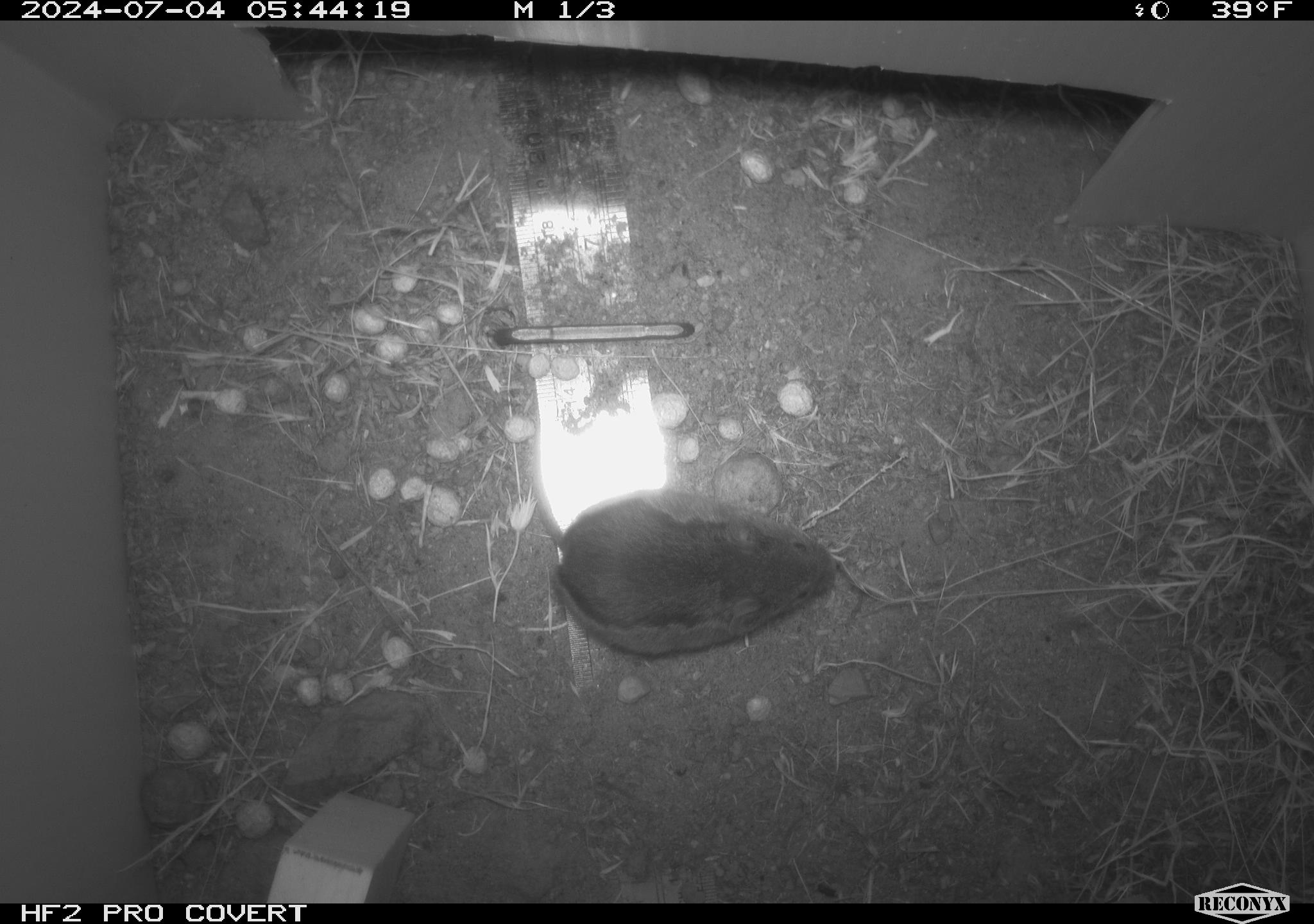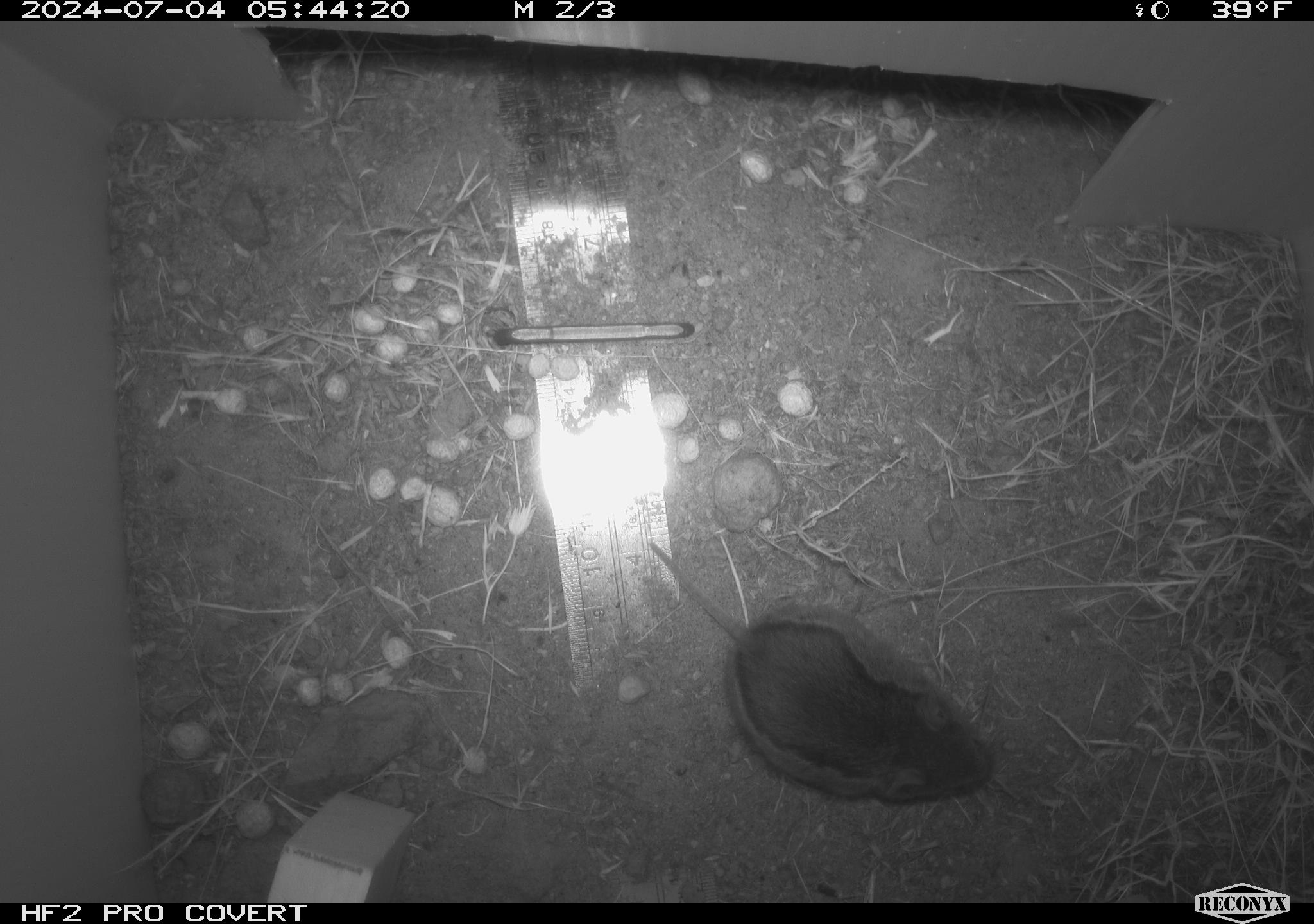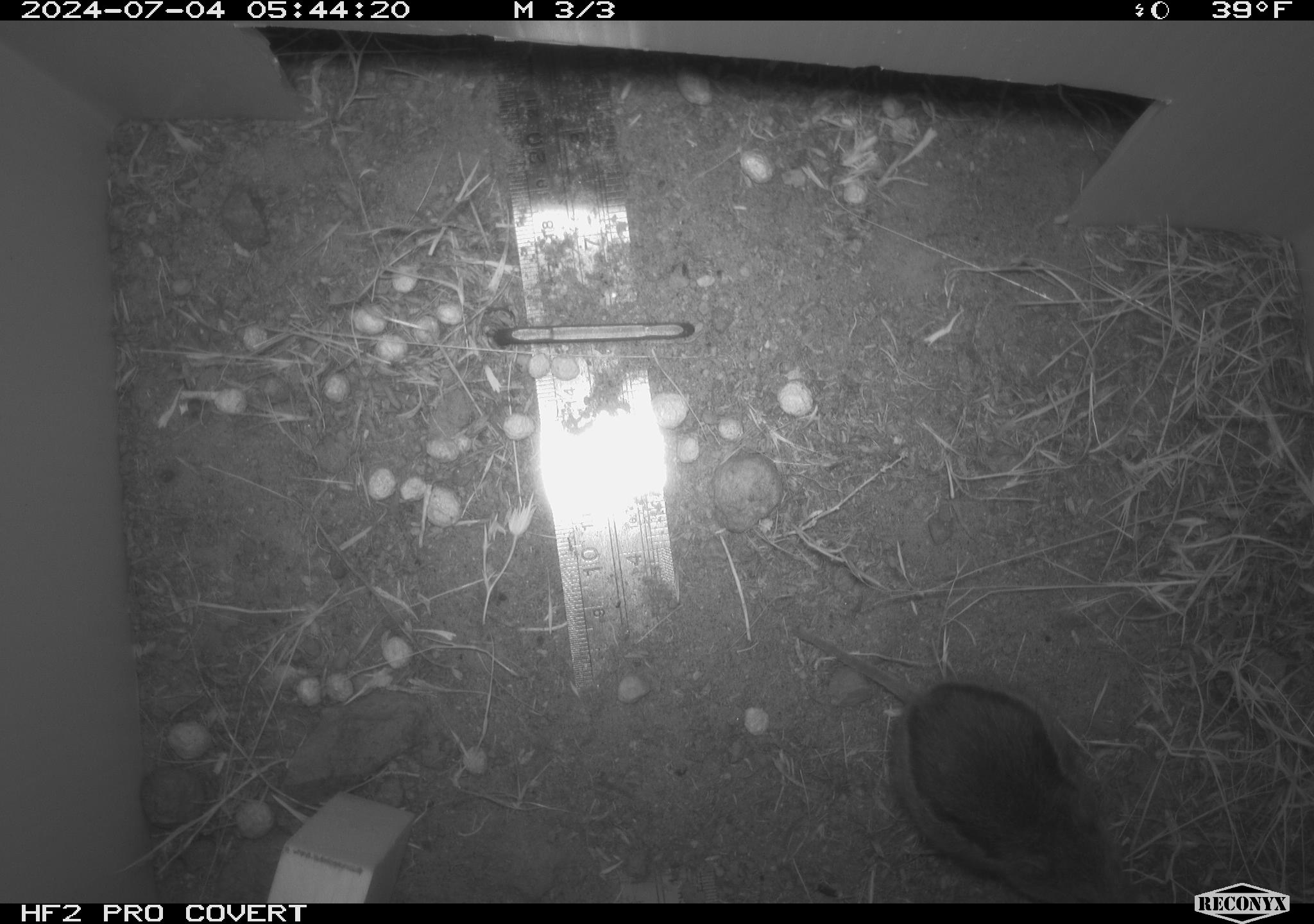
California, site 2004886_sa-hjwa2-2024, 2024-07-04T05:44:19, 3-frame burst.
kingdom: Animalia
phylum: Chordata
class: Mammalia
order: Rodentia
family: Cricetidae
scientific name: Cricetidae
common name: hamsters, voles, lemmings, and allies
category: cricetidae family